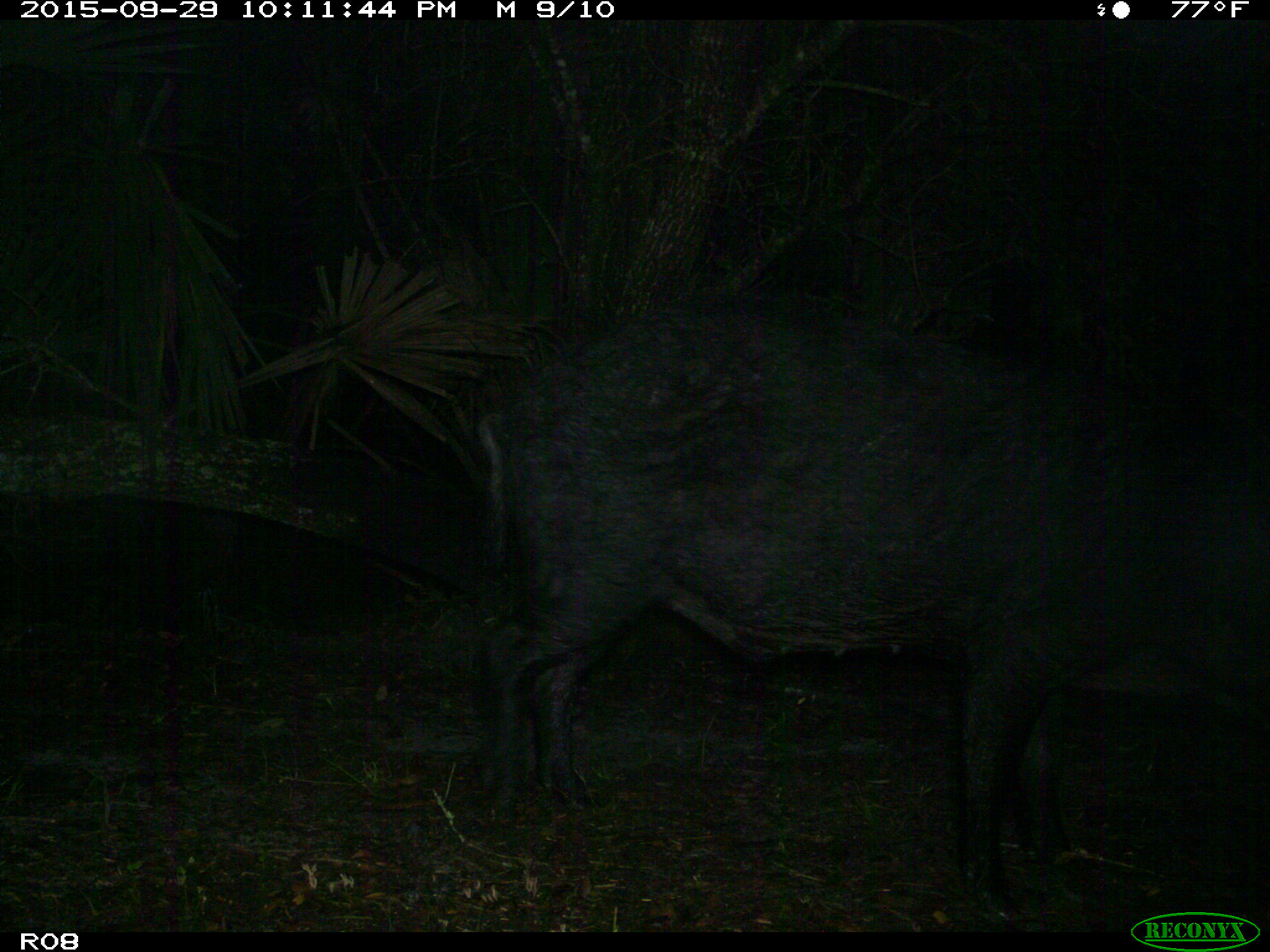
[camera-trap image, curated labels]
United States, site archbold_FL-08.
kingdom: Animalia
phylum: Chordata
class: Mammalia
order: Artiodactyla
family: Suidae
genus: Sus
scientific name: Sus scrofa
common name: wild boar